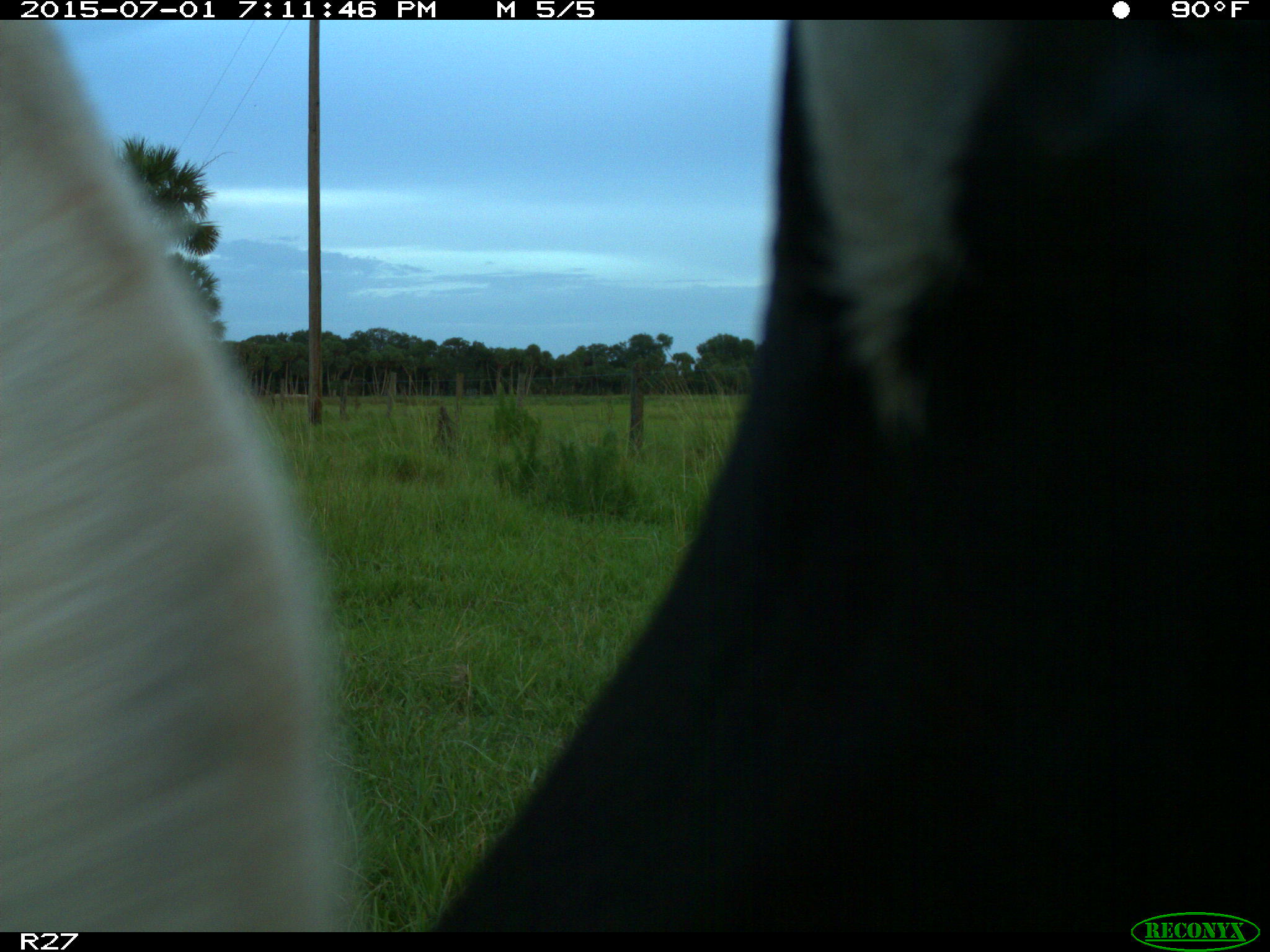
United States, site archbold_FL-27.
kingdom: Animalia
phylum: Chordata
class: Mammalia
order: Artiodactyla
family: Bovidae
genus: Bos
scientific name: Bos taurus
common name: domestic cow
Bos taurus (domestic cow).